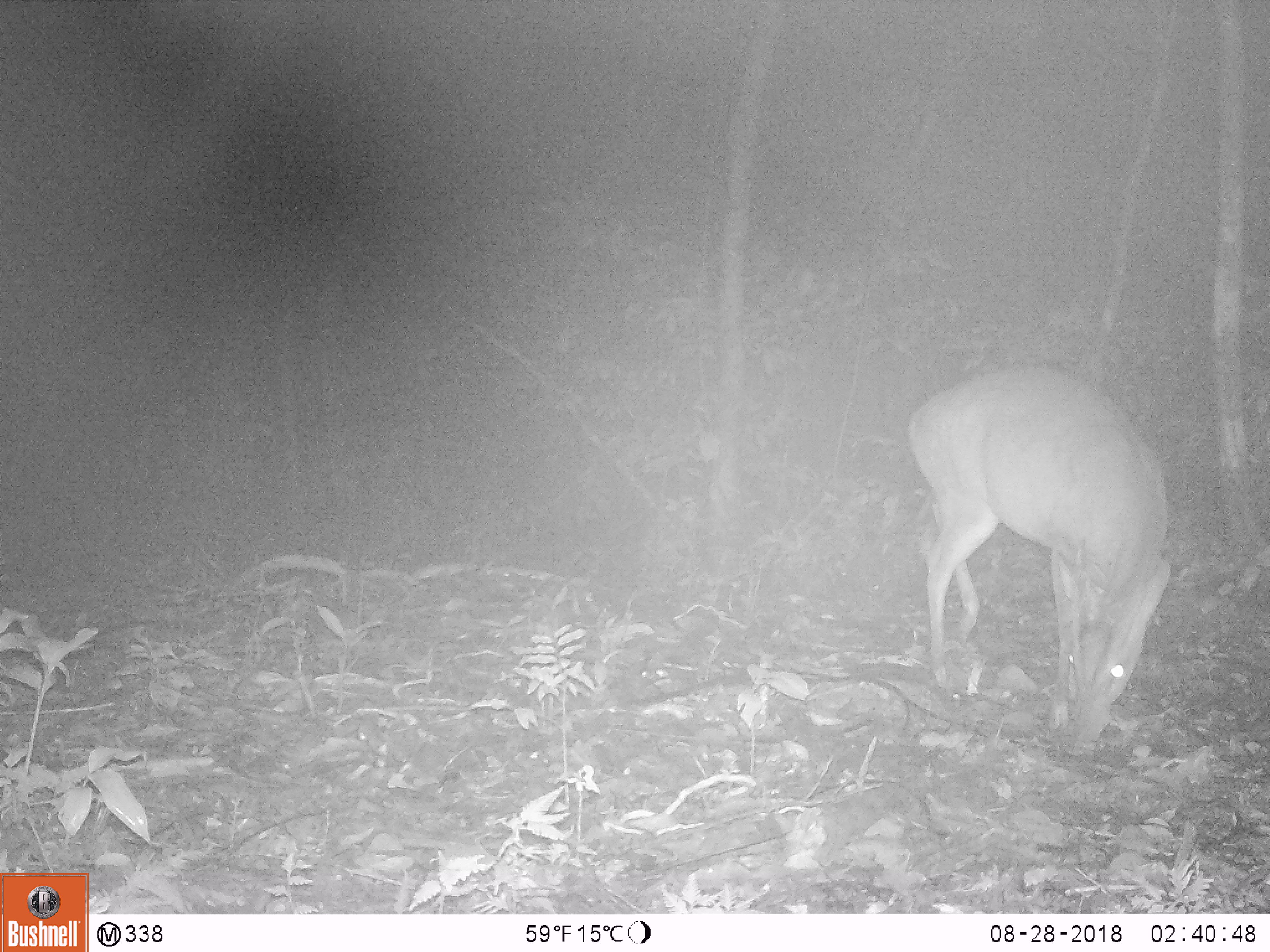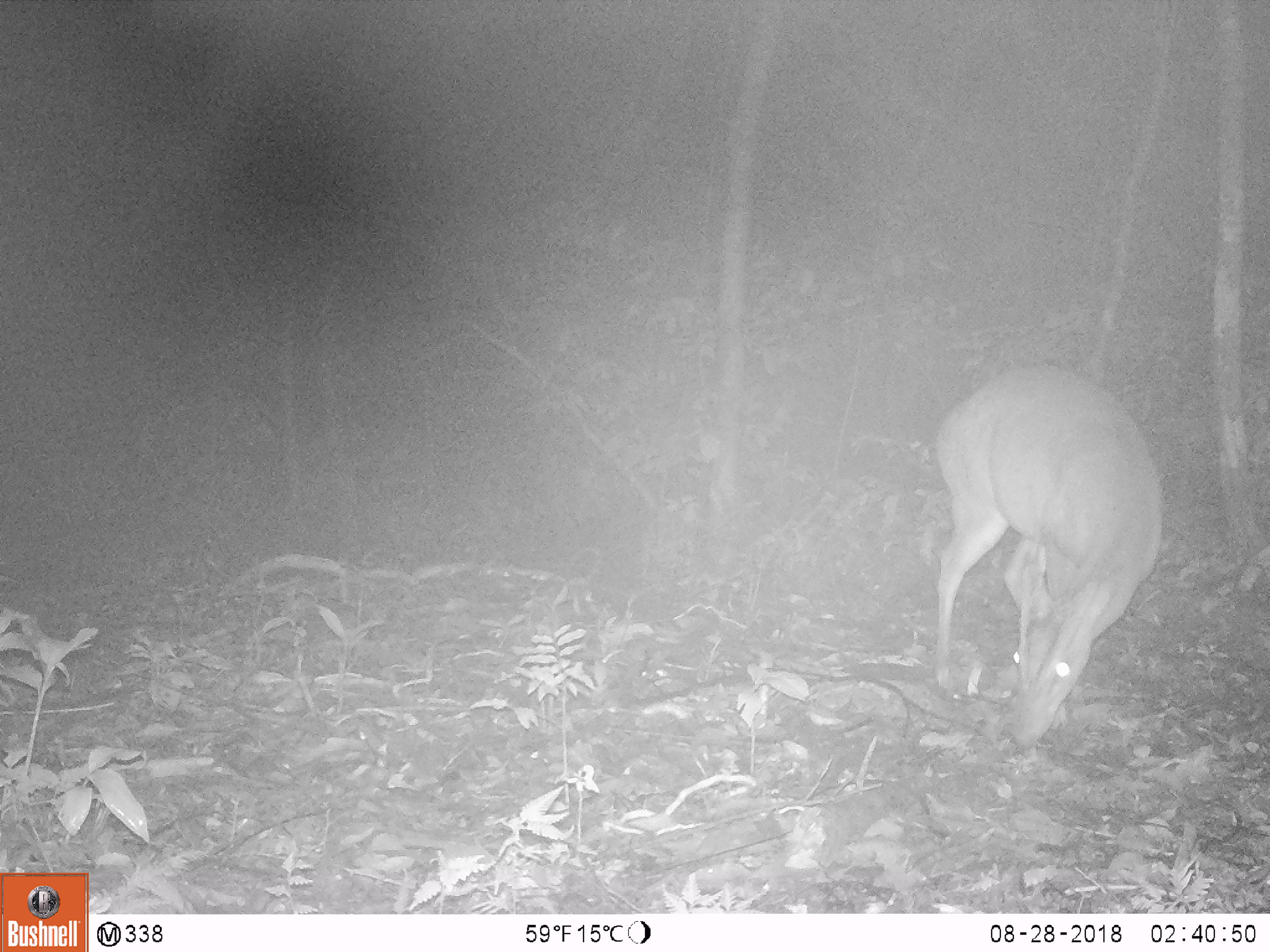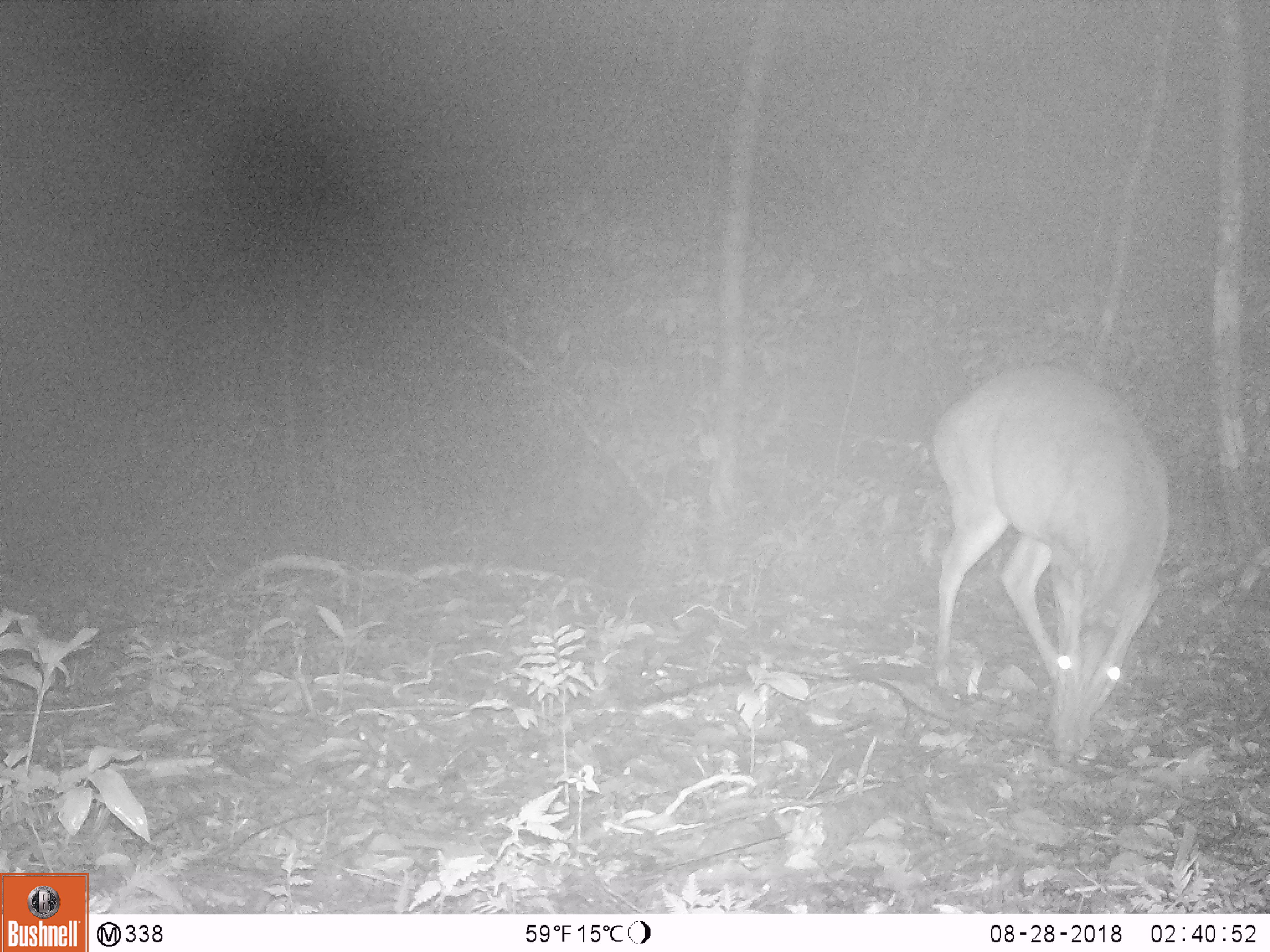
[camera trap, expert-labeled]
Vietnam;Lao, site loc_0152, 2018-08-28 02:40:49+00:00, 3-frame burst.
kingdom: Animalia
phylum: Chordata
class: Mammalia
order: Artiodactyla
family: Cervidae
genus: Muntiacus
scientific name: Muntiacus vuquangensis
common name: large-antlered muntjac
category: large antlered muntjac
Large antlered muntjac (large-antlered muntjac) (Muntiacus vuquangensis). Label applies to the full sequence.